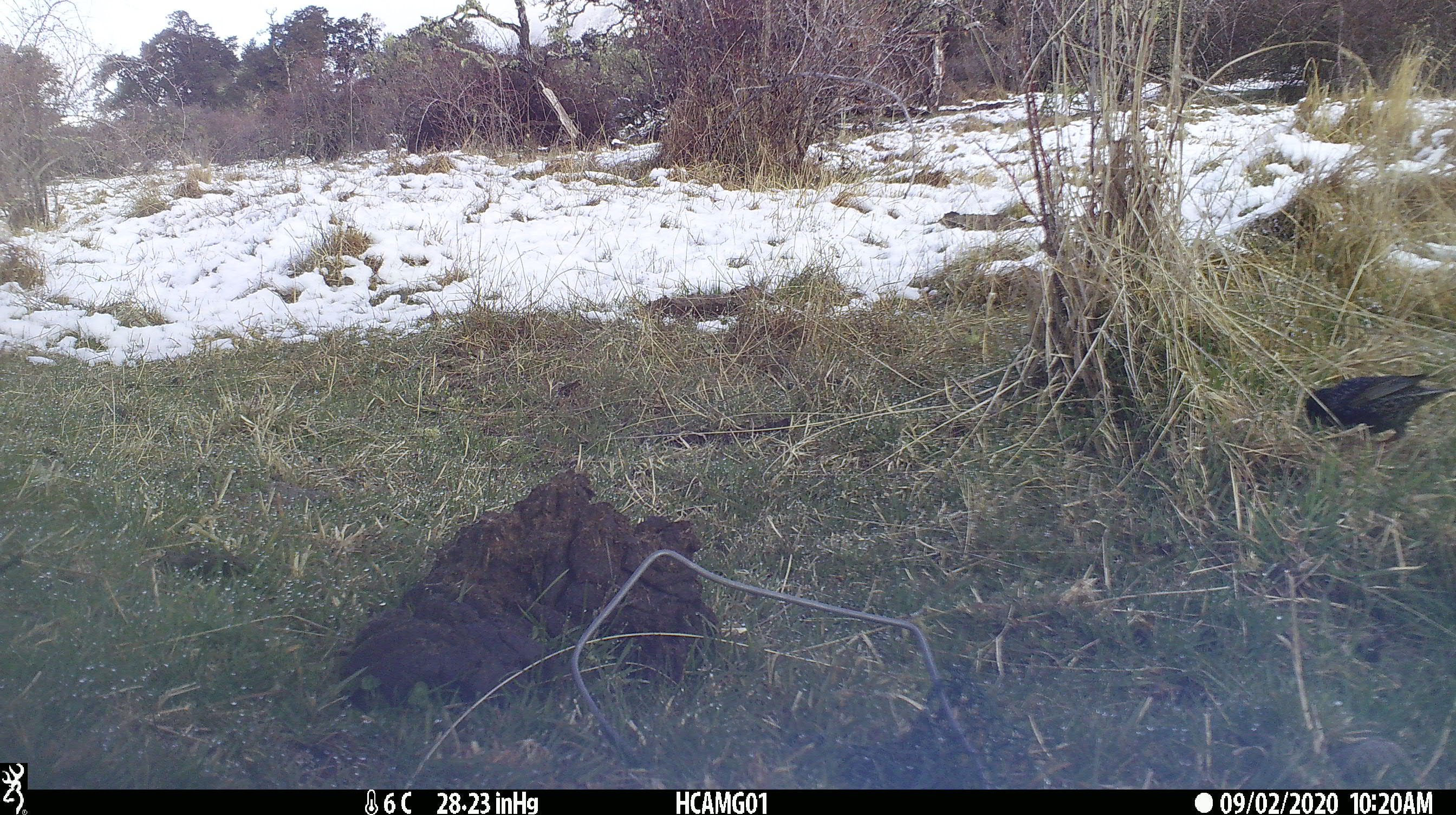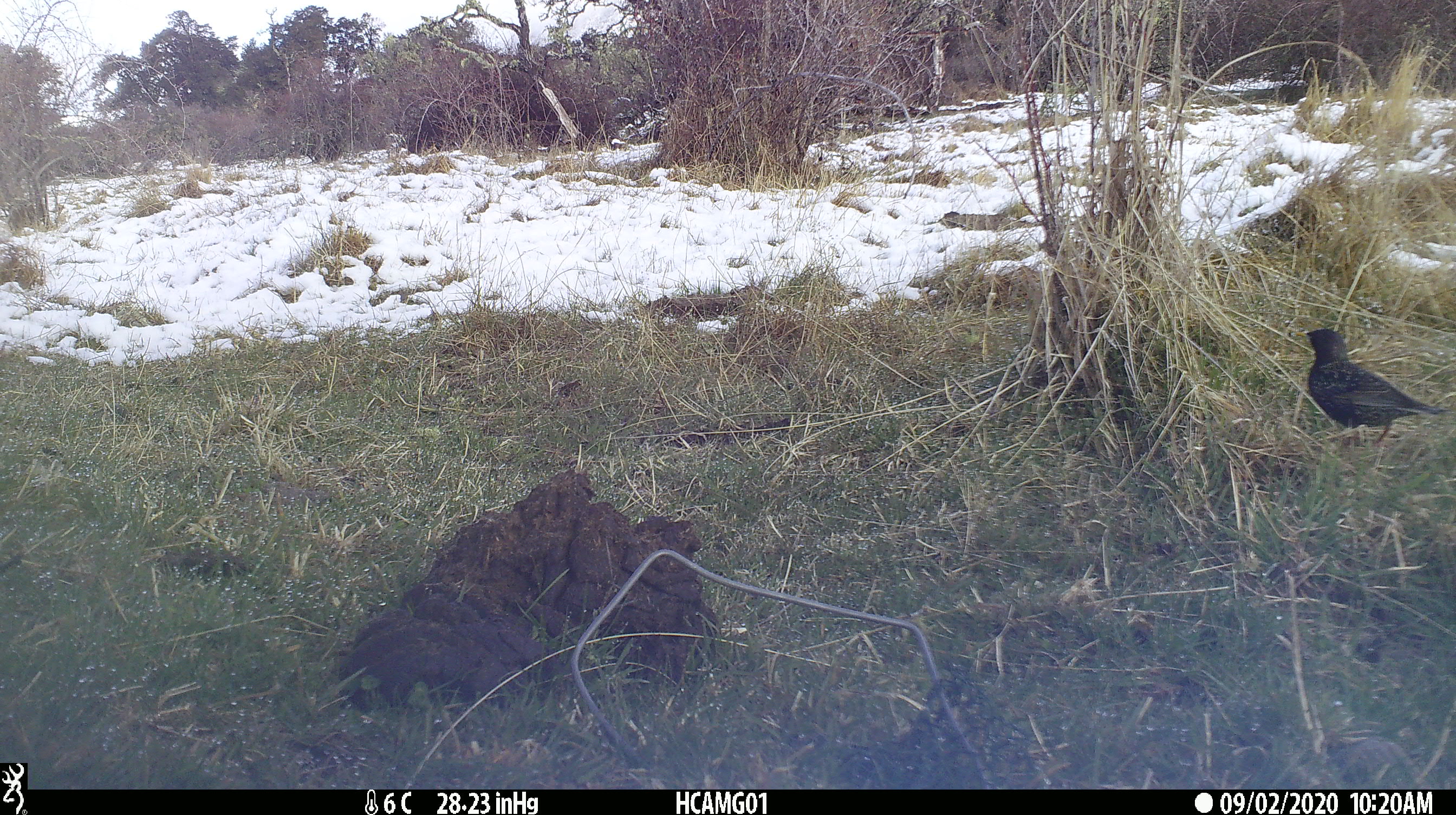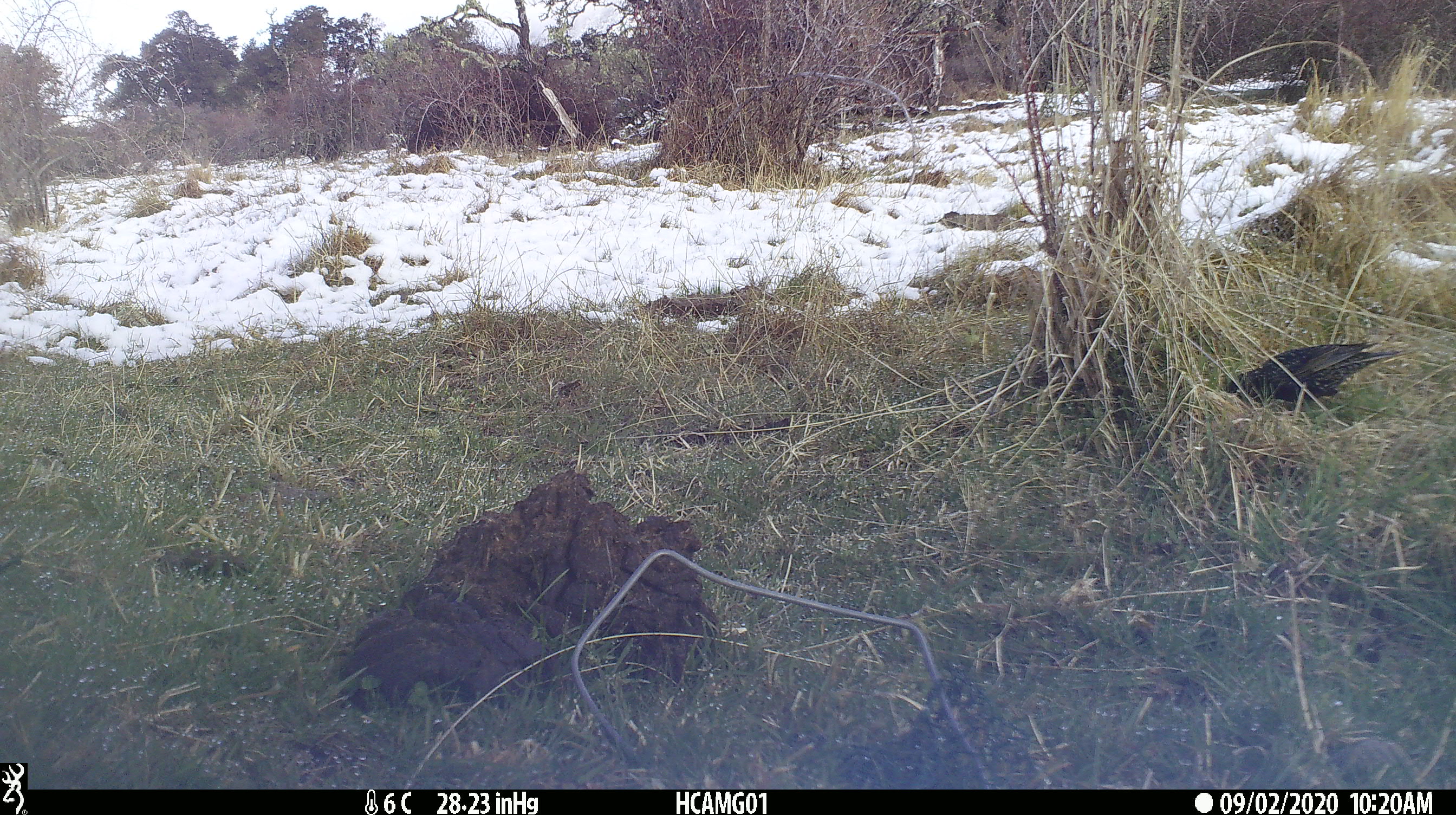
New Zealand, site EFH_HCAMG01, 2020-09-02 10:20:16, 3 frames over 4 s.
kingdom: Animalia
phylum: Chordata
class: Aves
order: Passeriformes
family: Turdidae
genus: Turdus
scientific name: Turdus merula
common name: eurasian blackbird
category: blackbird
Blackbird (eurasian blackbird) (Turdus merula).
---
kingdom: Animalia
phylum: Chordata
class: Aves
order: Passeriformes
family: Sturnidae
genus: Sturnus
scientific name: Sturnus vulgaris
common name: european starling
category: starling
Starling (european starling) (Sturnus vulgaris).